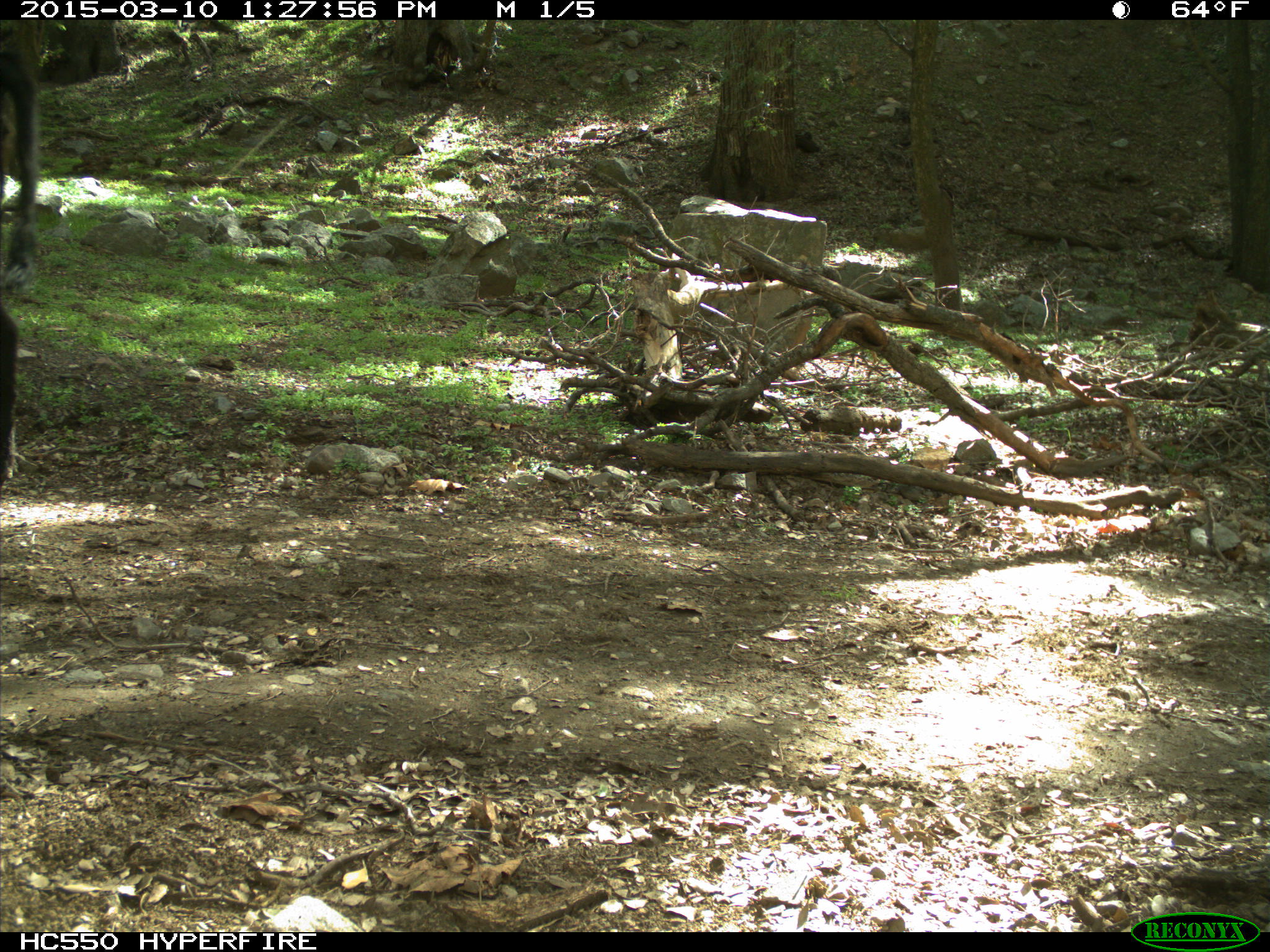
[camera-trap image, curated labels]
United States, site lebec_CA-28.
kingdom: Animalia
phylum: Chordata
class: Mammalia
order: Artiodactyla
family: Bovidae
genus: Bos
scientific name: Bos taurus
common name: domestic cow